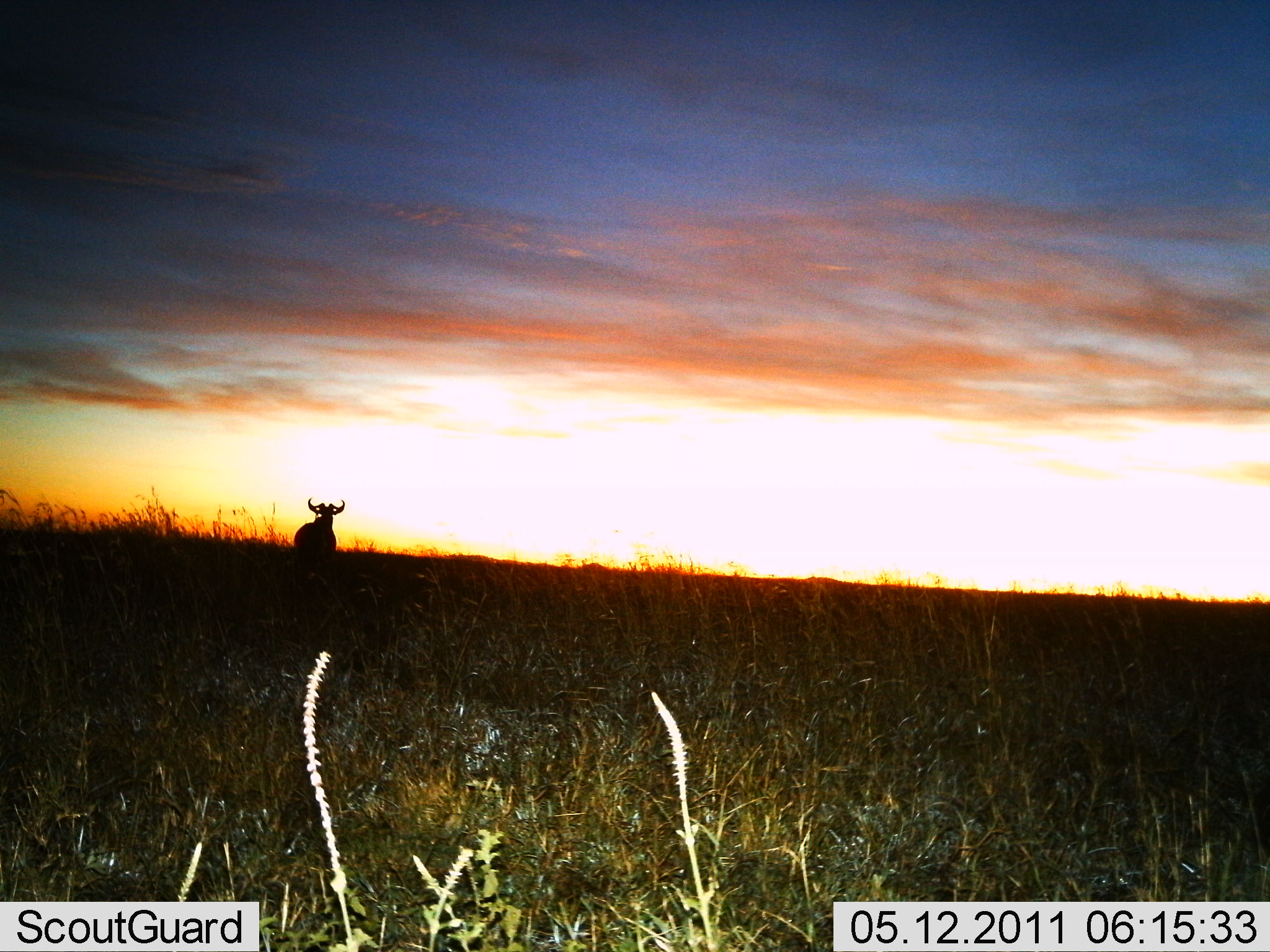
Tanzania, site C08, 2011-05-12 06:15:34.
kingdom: Animalia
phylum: Chordata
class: Mammalia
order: Artiodactyla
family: Bovidae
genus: Connochaetes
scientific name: Connochaetes taurinus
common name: blue wildebeest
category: wildebeest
Wildebeest (blue wildebeest) (Connochaetes taurinus), count 1. Behavior (volunteer vote fractions): standing 100%, resting 0%, moving 0%, interacting 0%. Young present (vote fraction): 0%. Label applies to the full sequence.